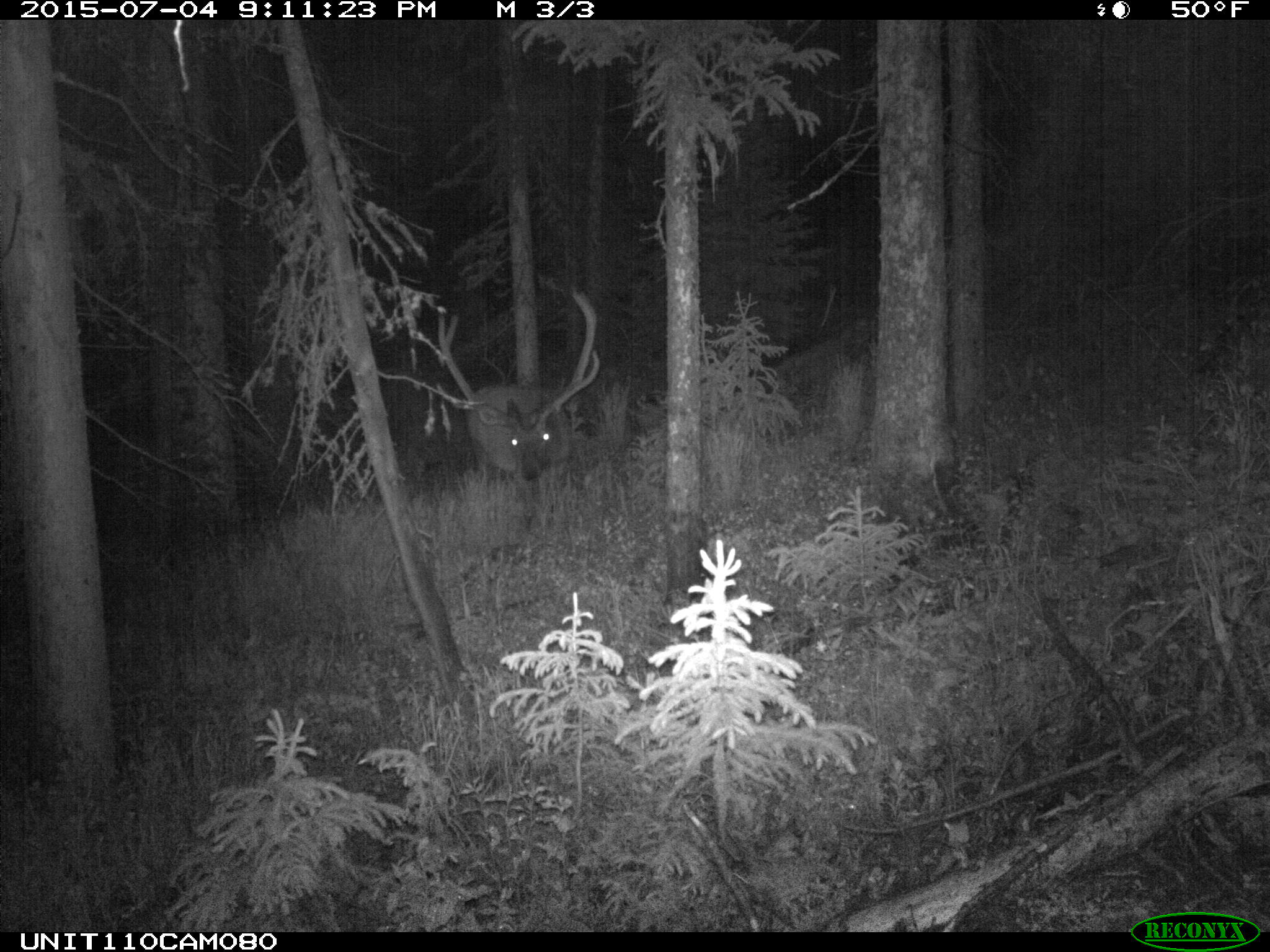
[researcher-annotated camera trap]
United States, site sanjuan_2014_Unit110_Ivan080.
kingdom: Animalia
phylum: Chordata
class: Mammalia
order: Artiodactyla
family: Cervidae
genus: Cervus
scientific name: Cervus elaphus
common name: red deer